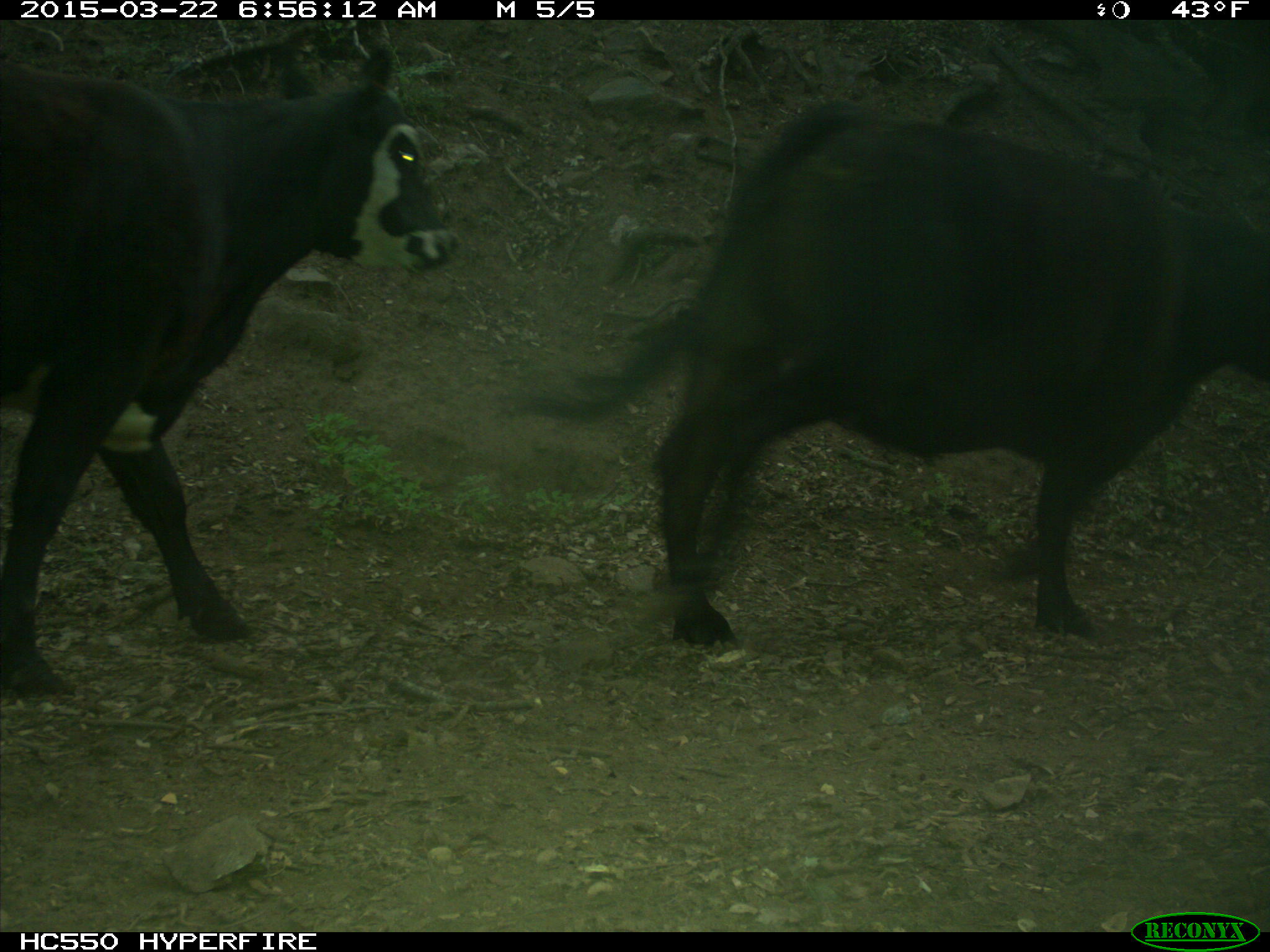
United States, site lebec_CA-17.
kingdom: Animalia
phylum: Chordata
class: Mammalia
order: Artiodactyla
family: Bovidae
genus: Bos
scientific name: Bos taurus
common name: domestic cow